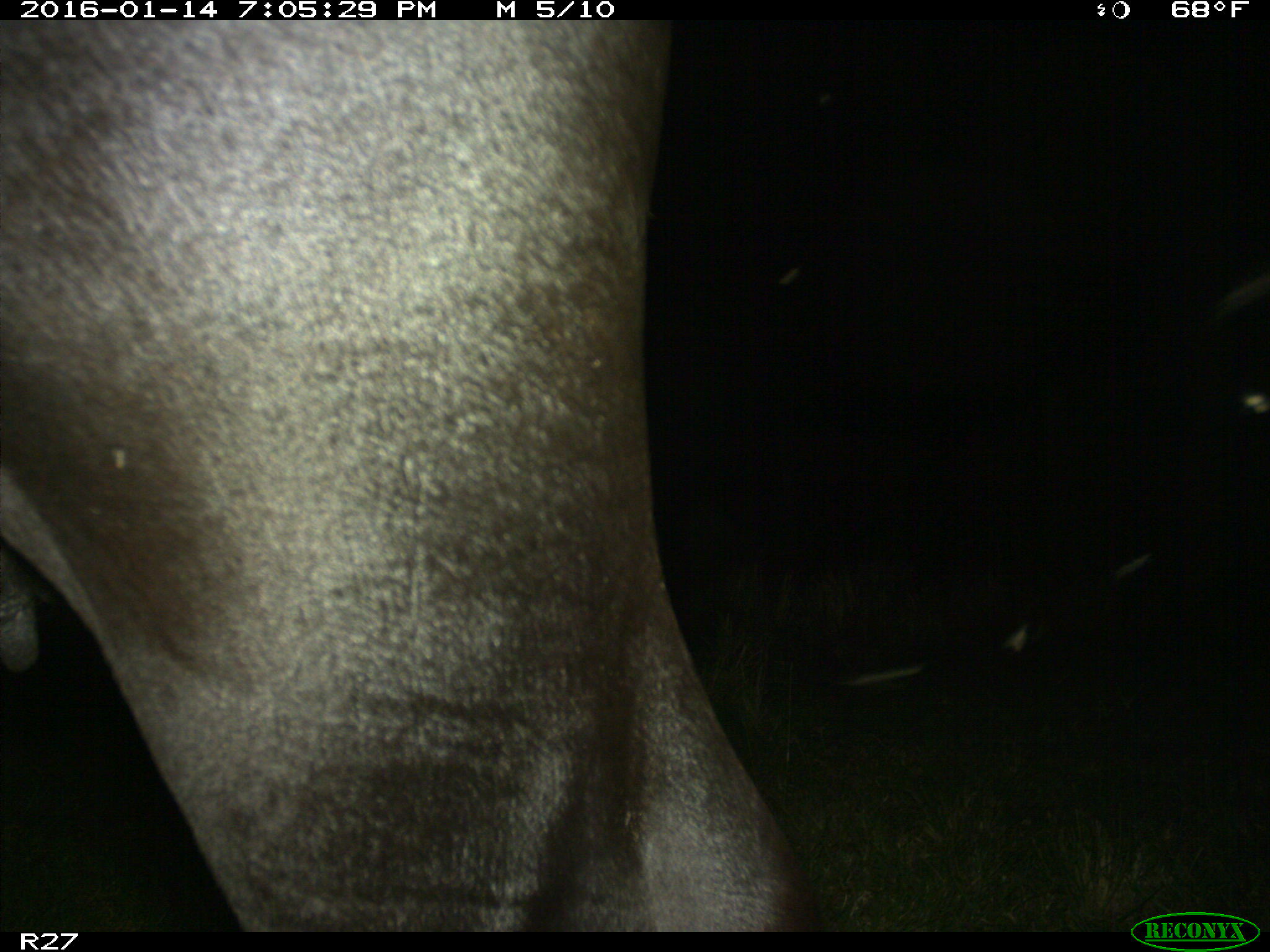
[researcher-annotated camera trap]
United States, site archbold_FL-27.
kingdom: Animalia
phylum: Chordata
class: Mammalia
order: Artiodactyla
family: Bovidae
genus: Bos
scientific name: Bos taurus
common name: domestic cow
Bos taurus (domestic cow).